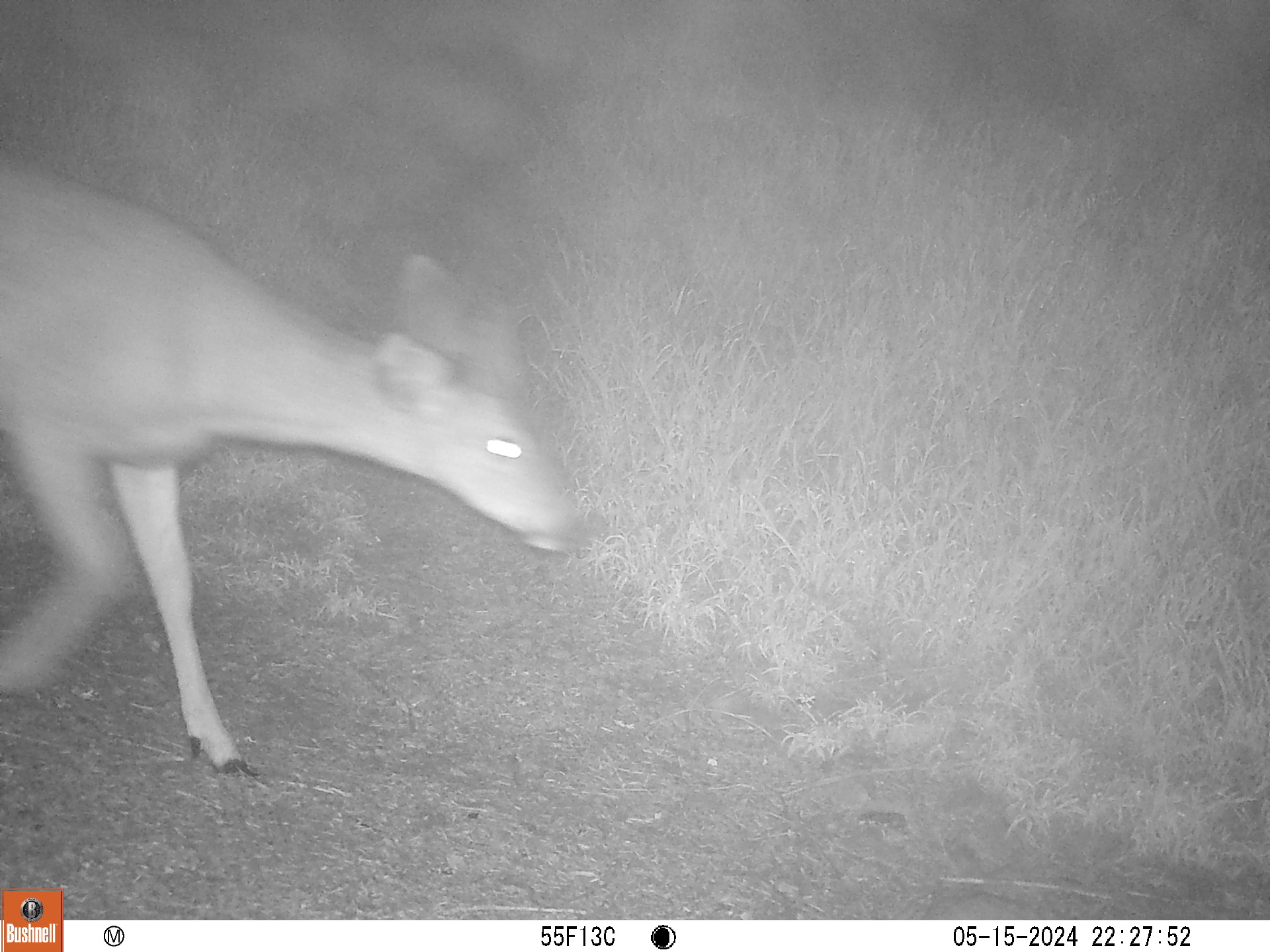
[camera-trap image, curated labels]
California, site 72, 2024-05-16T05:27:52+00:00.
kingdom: Animalia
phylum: Chordata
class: Mammalia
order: Artiodactyla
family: Cervidae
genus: Odocoileus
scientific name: Odocoileus hemionus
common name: mule deer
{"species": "mule deer (Odocoileus hemionus)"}